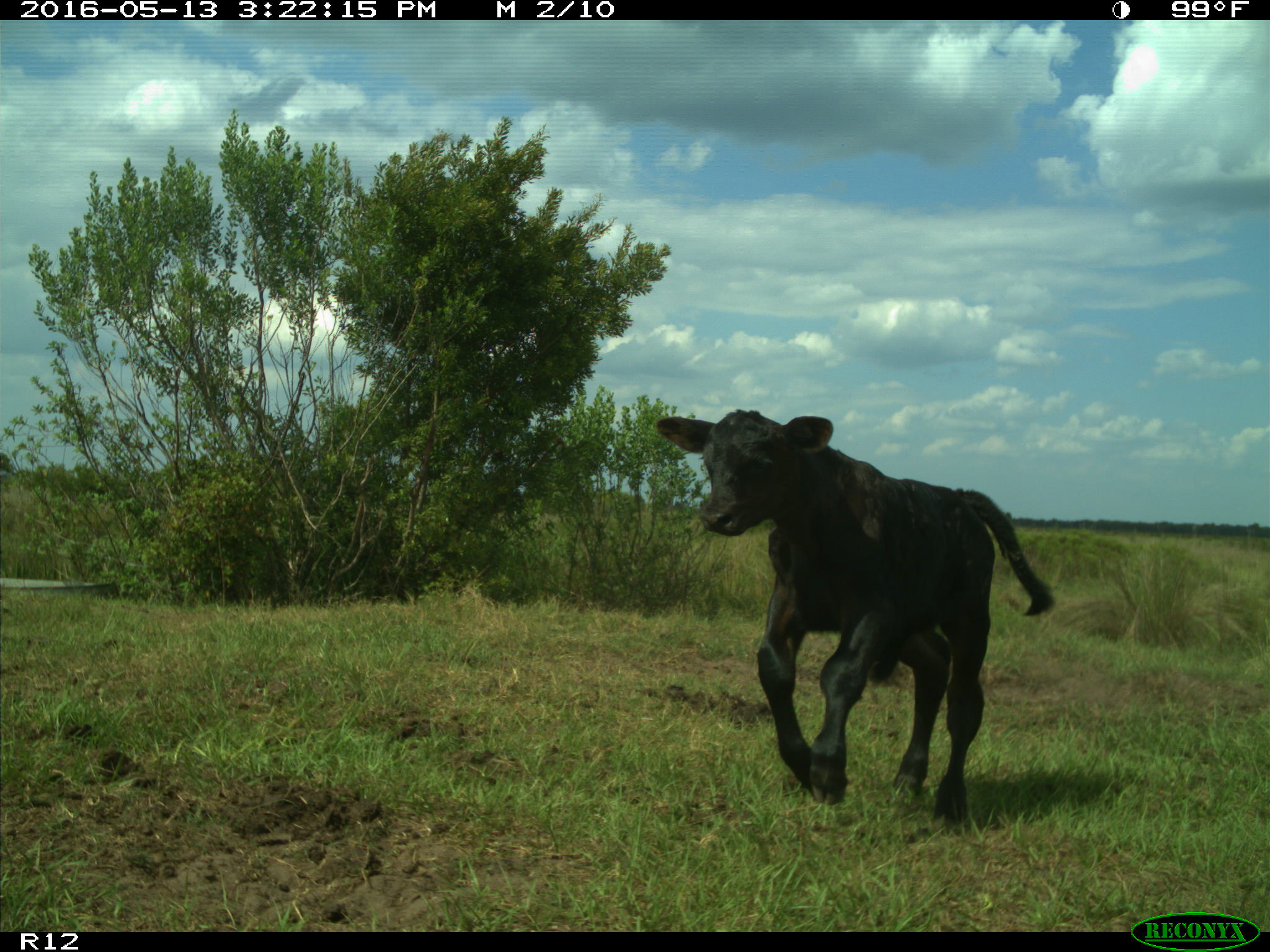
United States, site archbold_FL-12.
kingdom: Animalia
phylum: Chordata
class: Mammalia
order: Artiodactyla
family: Bovidae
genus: Bos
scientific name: Bos taurus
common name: domestic cow